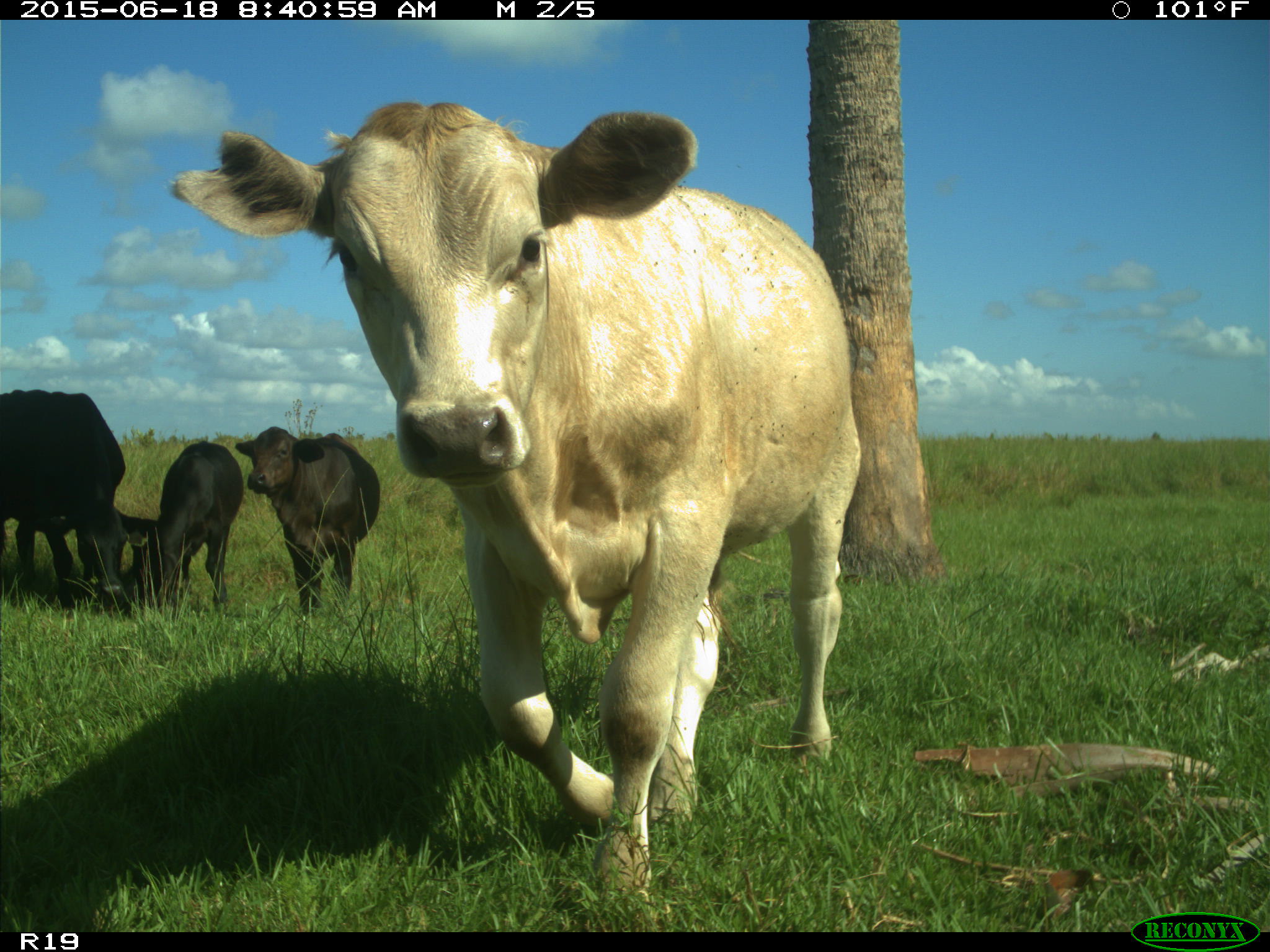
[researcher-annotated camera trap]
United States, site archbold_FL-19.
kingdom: Animalia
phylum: Chordata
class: Mammalia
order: Artiodactyla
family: Bovidae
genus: Bos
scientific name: Bos taurus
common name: domestic cow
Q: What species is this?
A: Bos taurus (domestic cow).